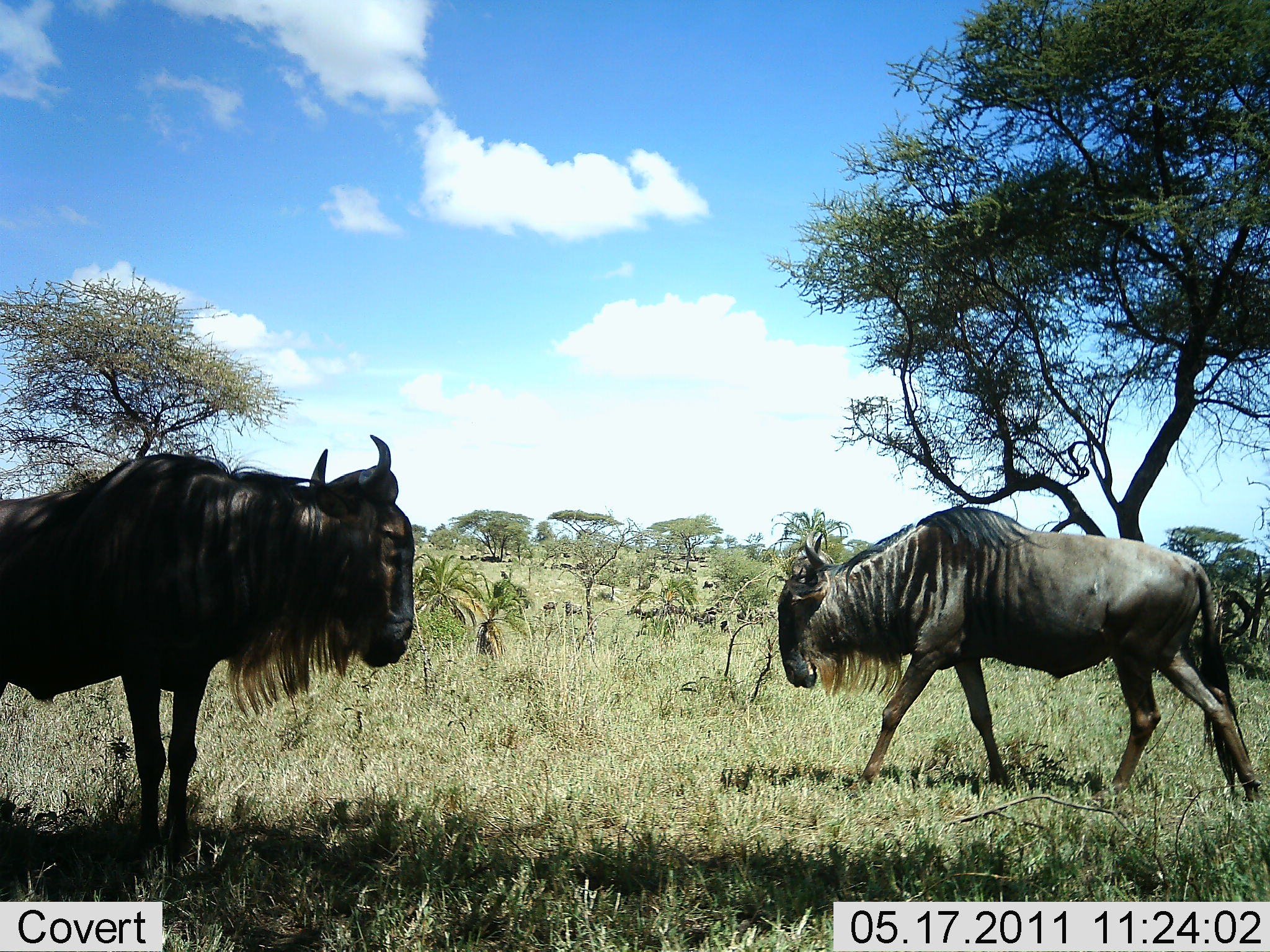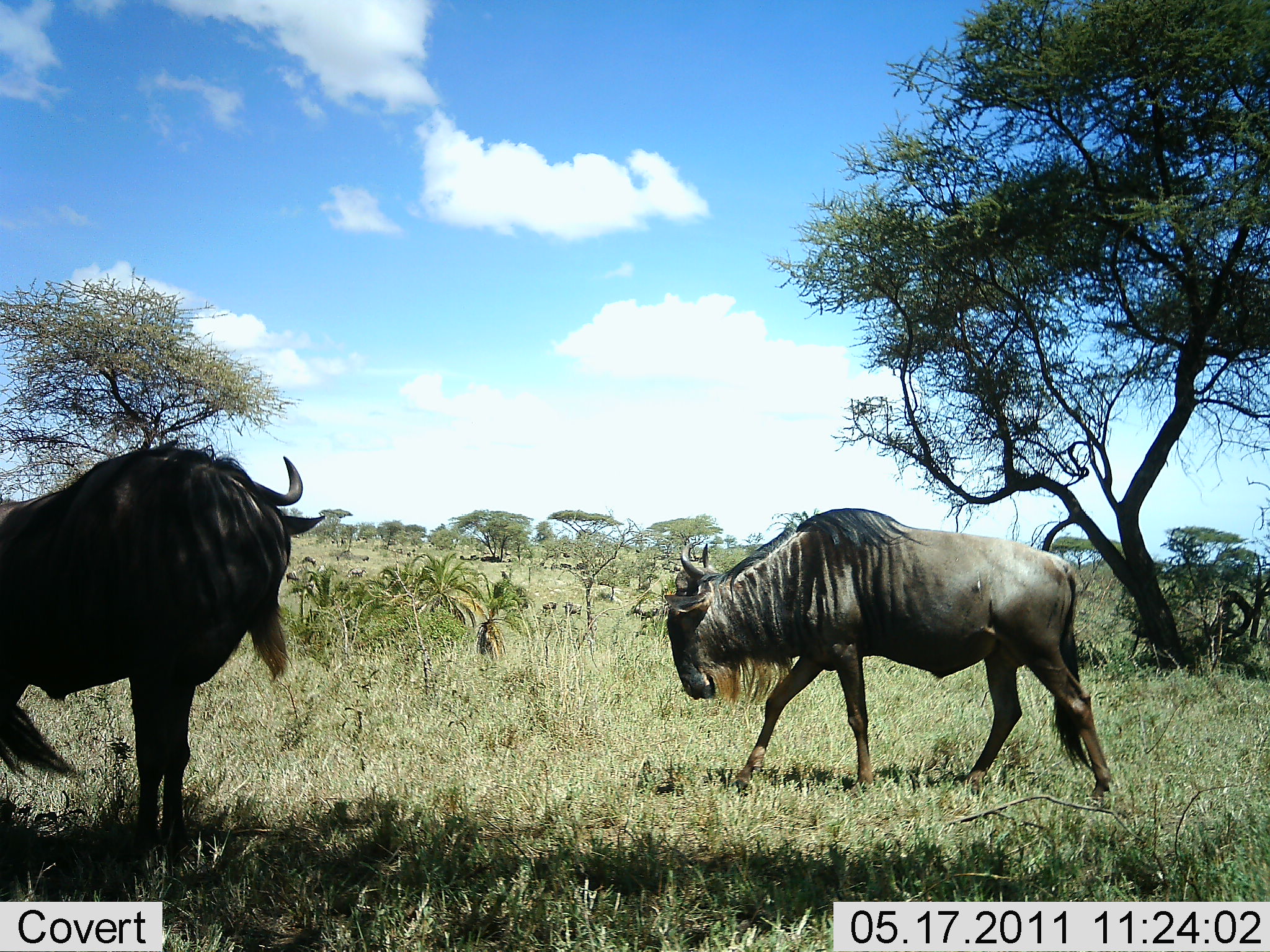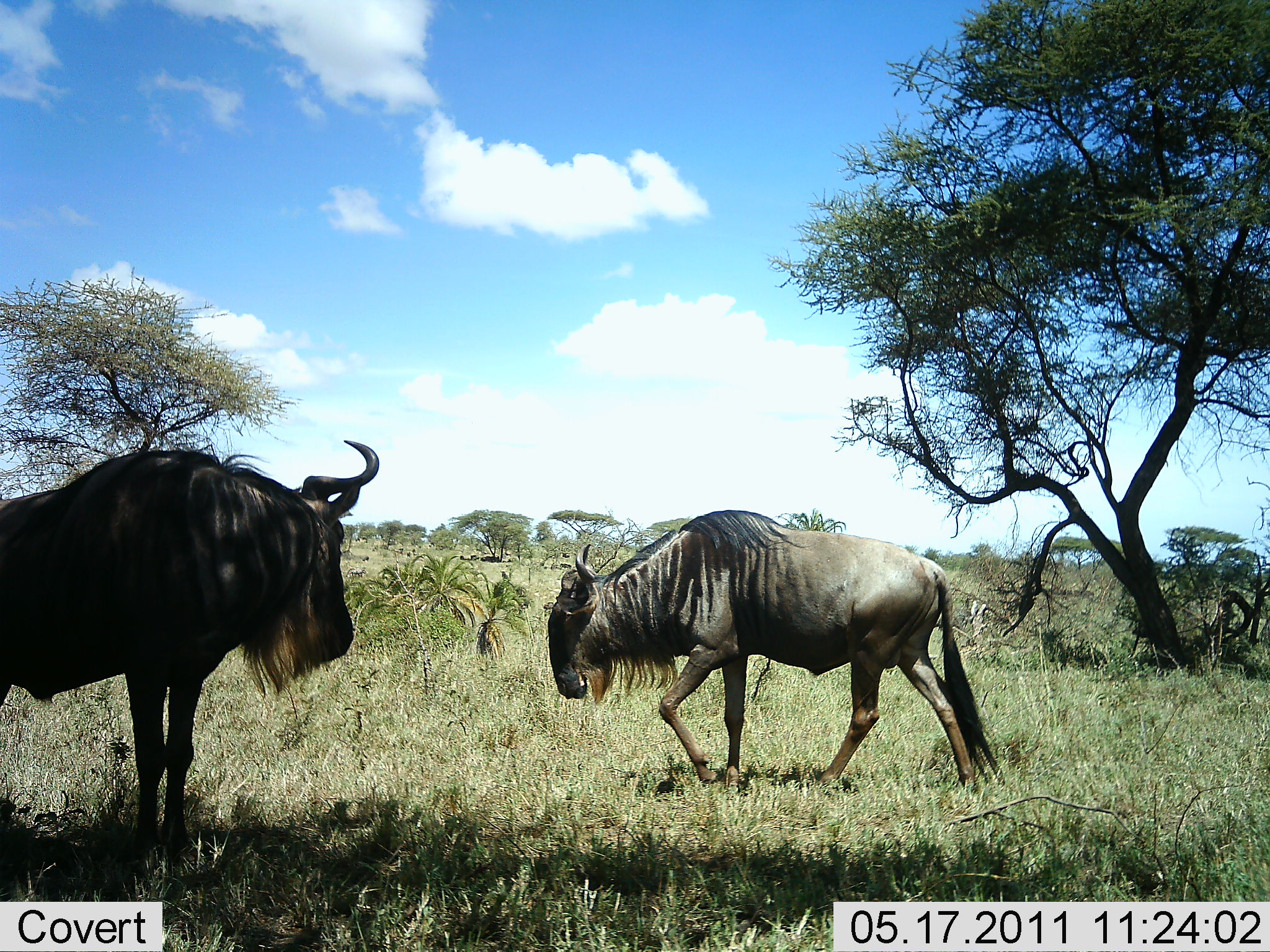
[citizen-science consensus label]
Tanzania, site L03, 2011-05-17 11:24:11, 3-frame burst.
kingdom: Animalia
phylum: Chordata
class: Mammalia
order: Artiodactyla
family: Bovidae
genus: Connochaetes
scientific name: Connochaetes taurinus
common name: blue wildebeest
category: wildebeest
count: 2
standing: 46%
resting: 0%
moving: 92%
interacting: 0%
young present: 0%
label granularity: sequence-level